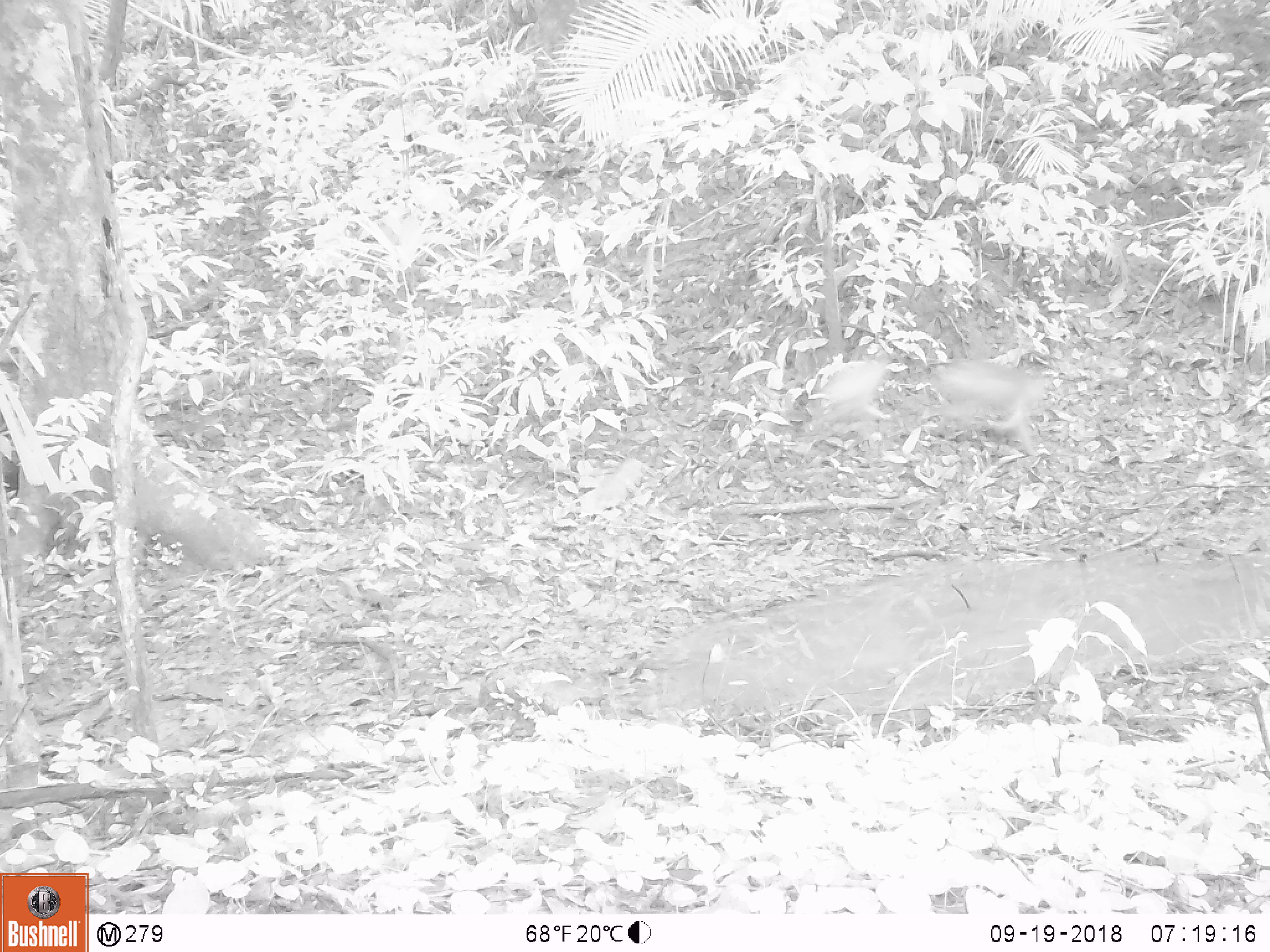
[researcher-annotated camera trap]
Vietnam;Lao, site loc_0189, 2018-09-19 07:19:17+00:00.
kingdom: Animalia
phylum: Chordata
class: Mammalia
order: Primates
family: Cercopithecidae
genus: Macaca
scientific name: Macaca nemestrina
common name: pig-tailed macaque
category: pig tailed macaque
Pig tailed macaque (pig-tailed macaque) (Macaca nemestrina). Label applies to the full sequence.